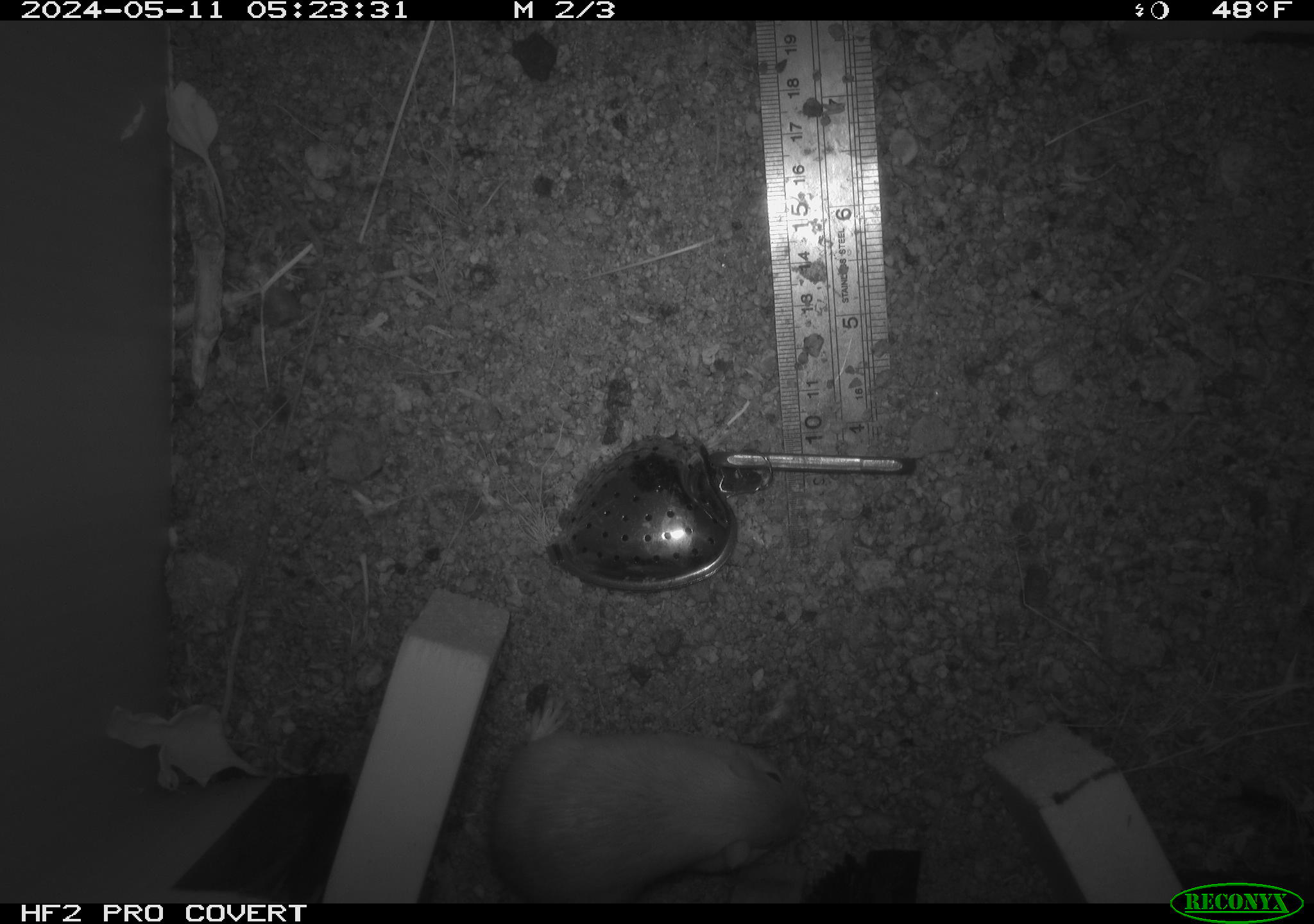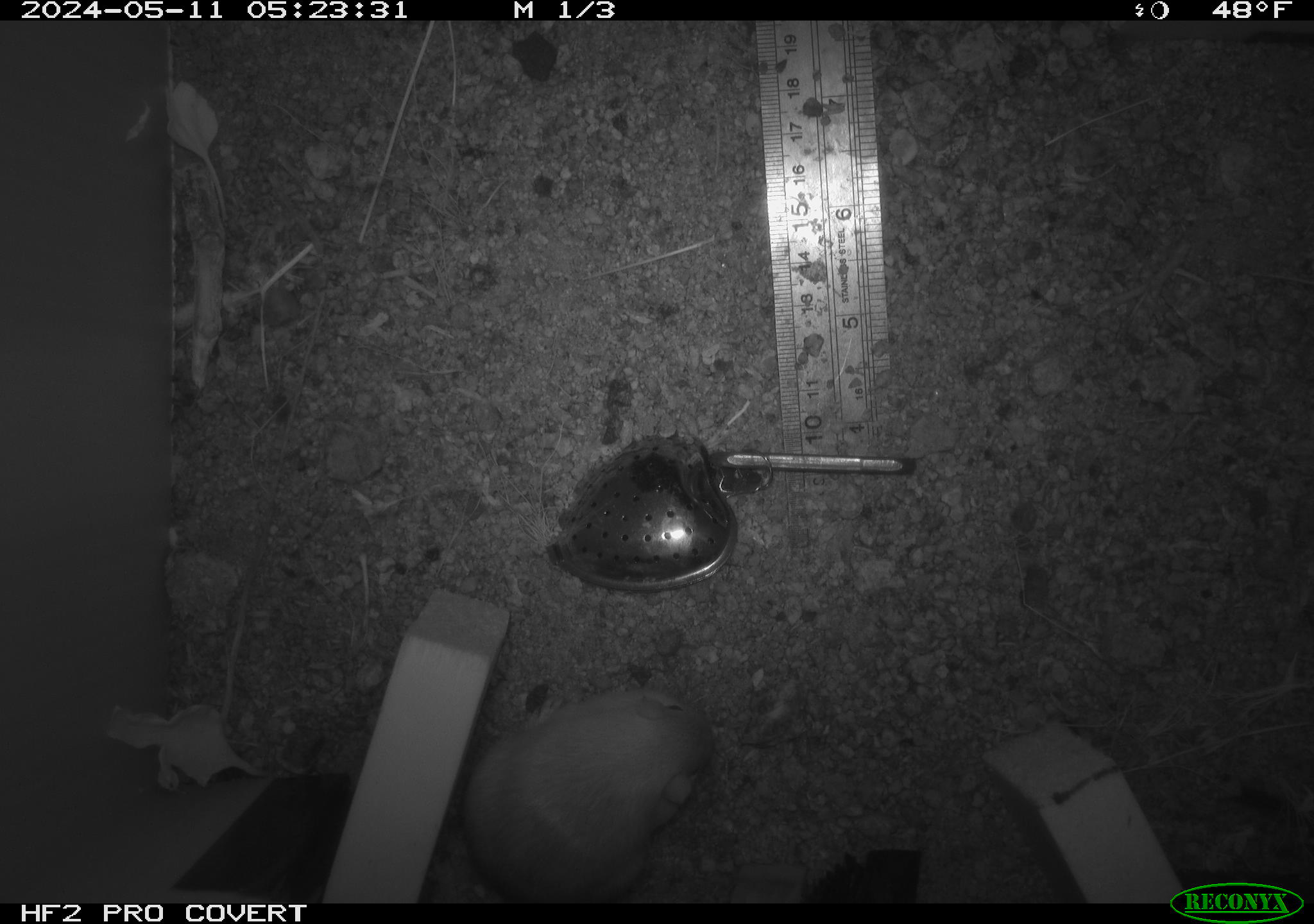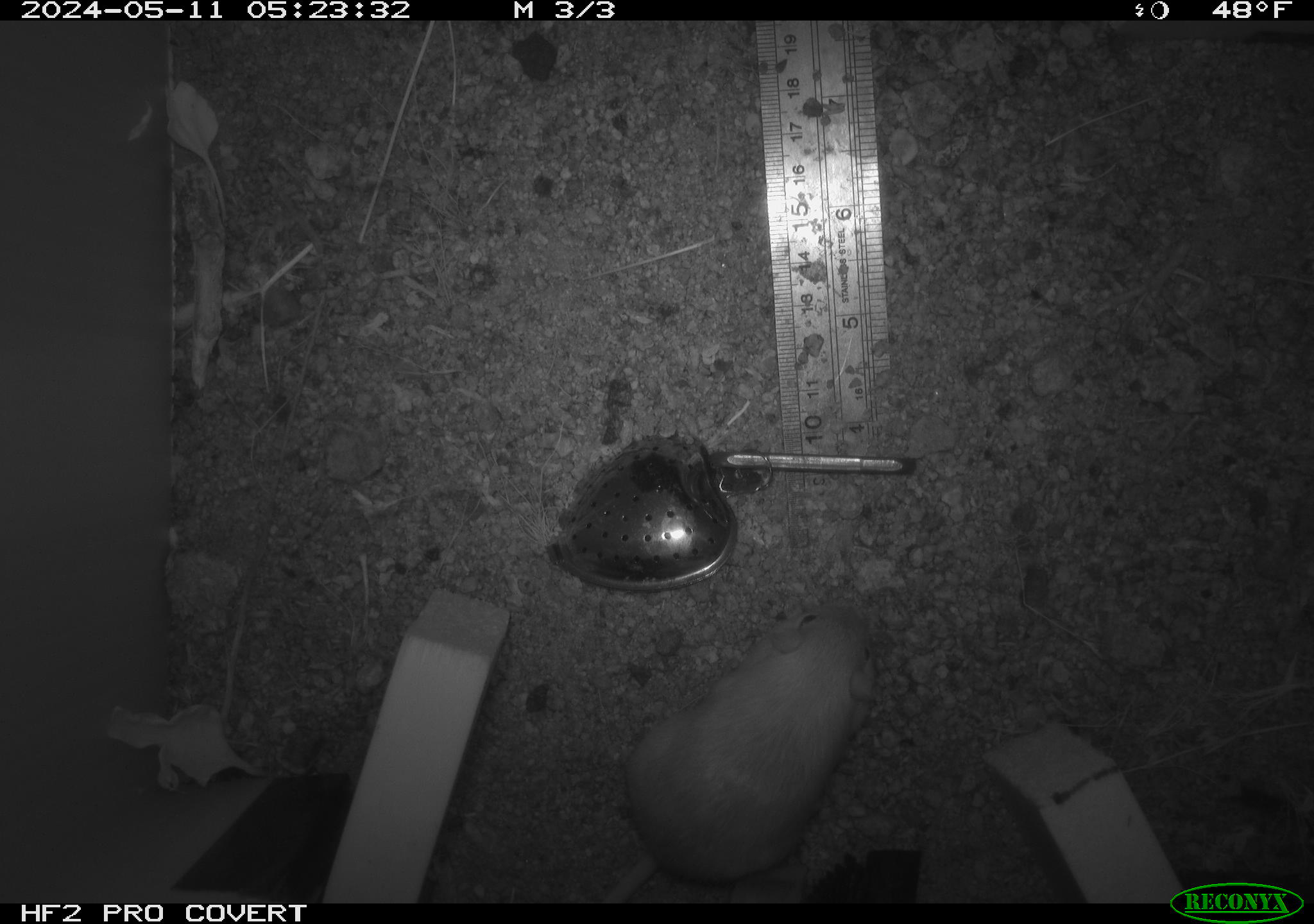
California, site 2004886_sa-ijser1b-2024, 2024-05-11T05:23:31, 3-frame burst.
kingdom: Animalia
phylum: Chordata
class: Mammalia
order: Rodentia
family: Heteromyidae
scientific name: Heteromyidae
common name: kangaroo rats and pocket mice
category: heteromyidae family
Heteromyidae family (kangaroo rats and pocket mice) (Heteromyidae).